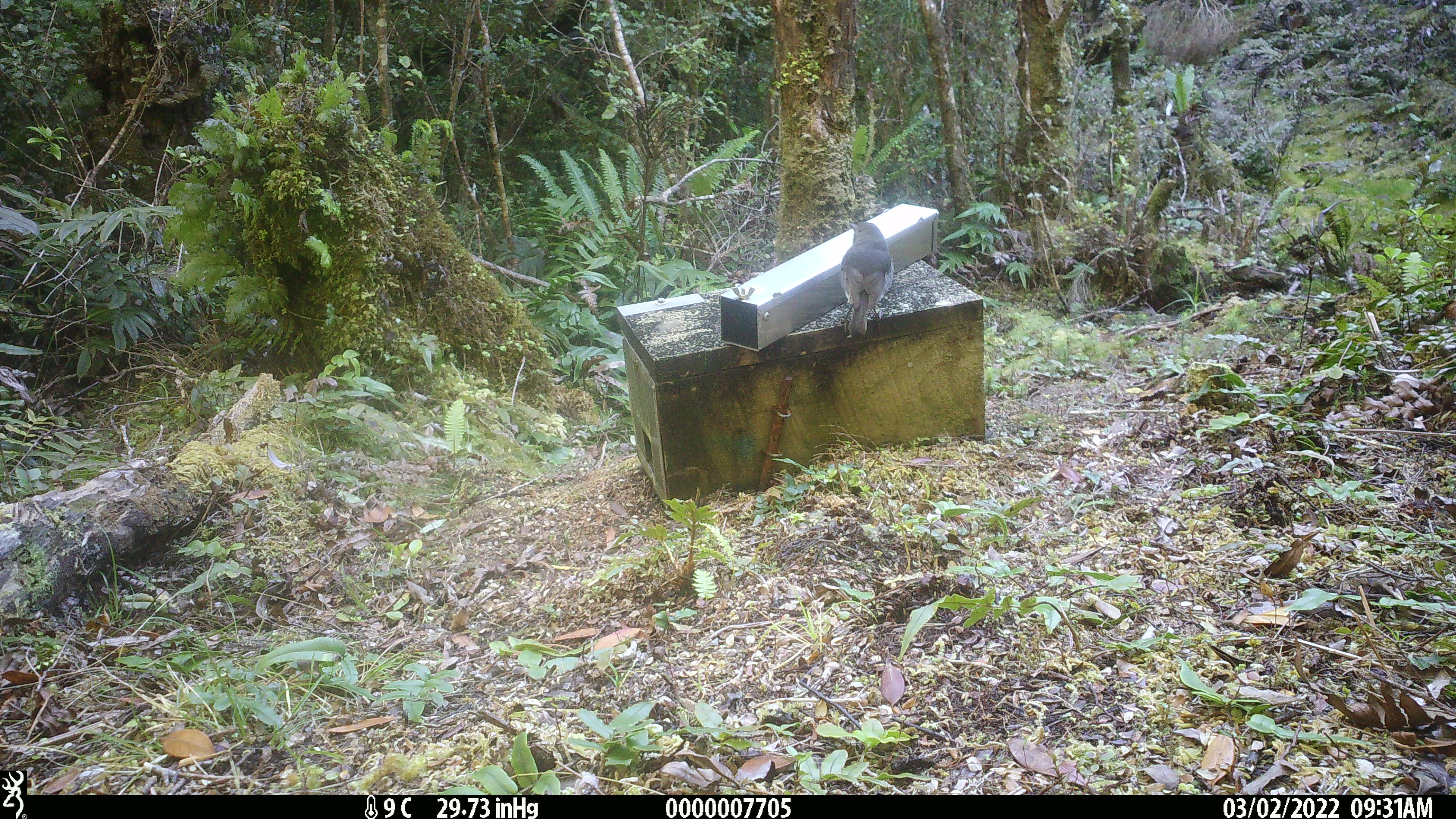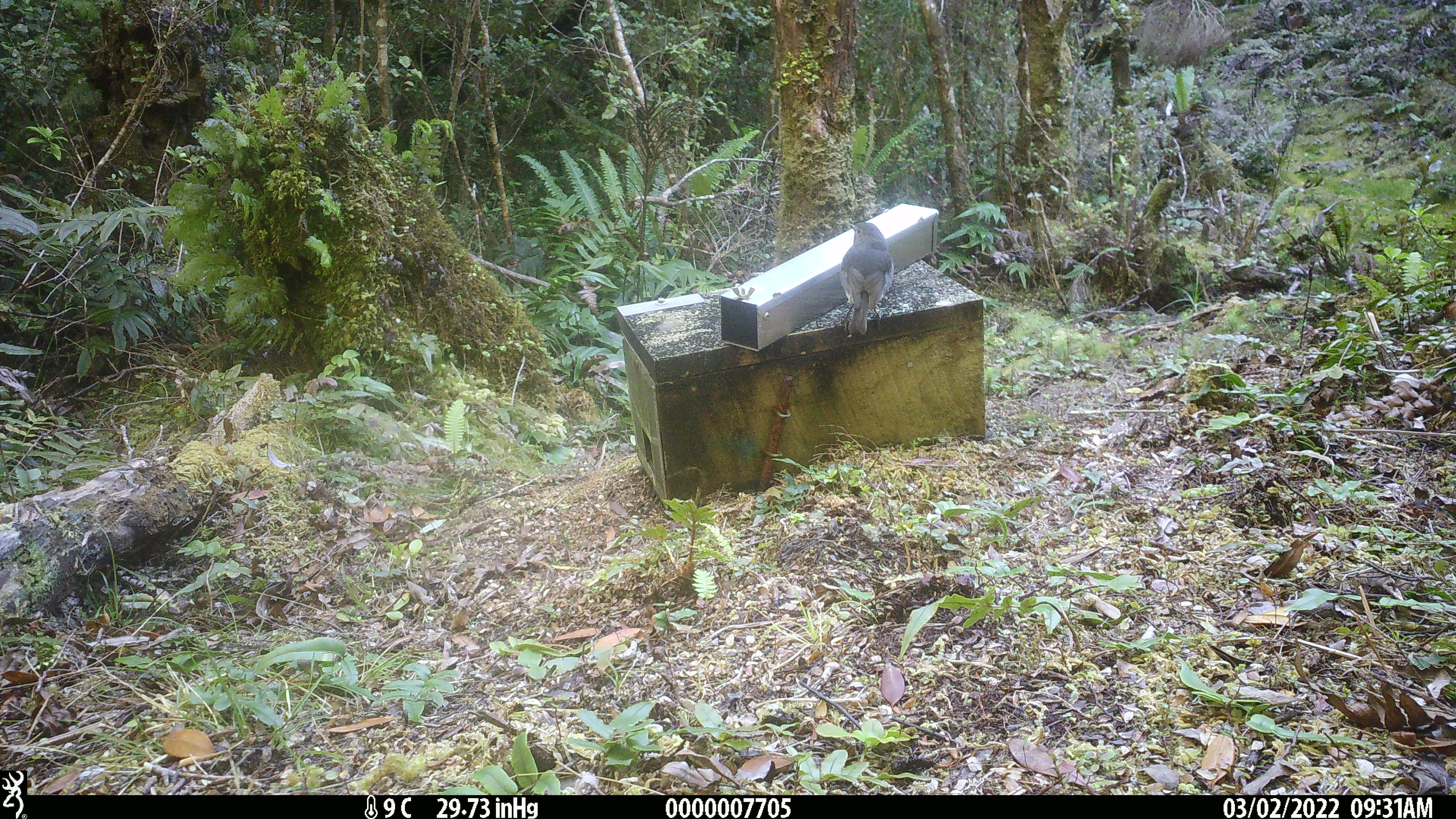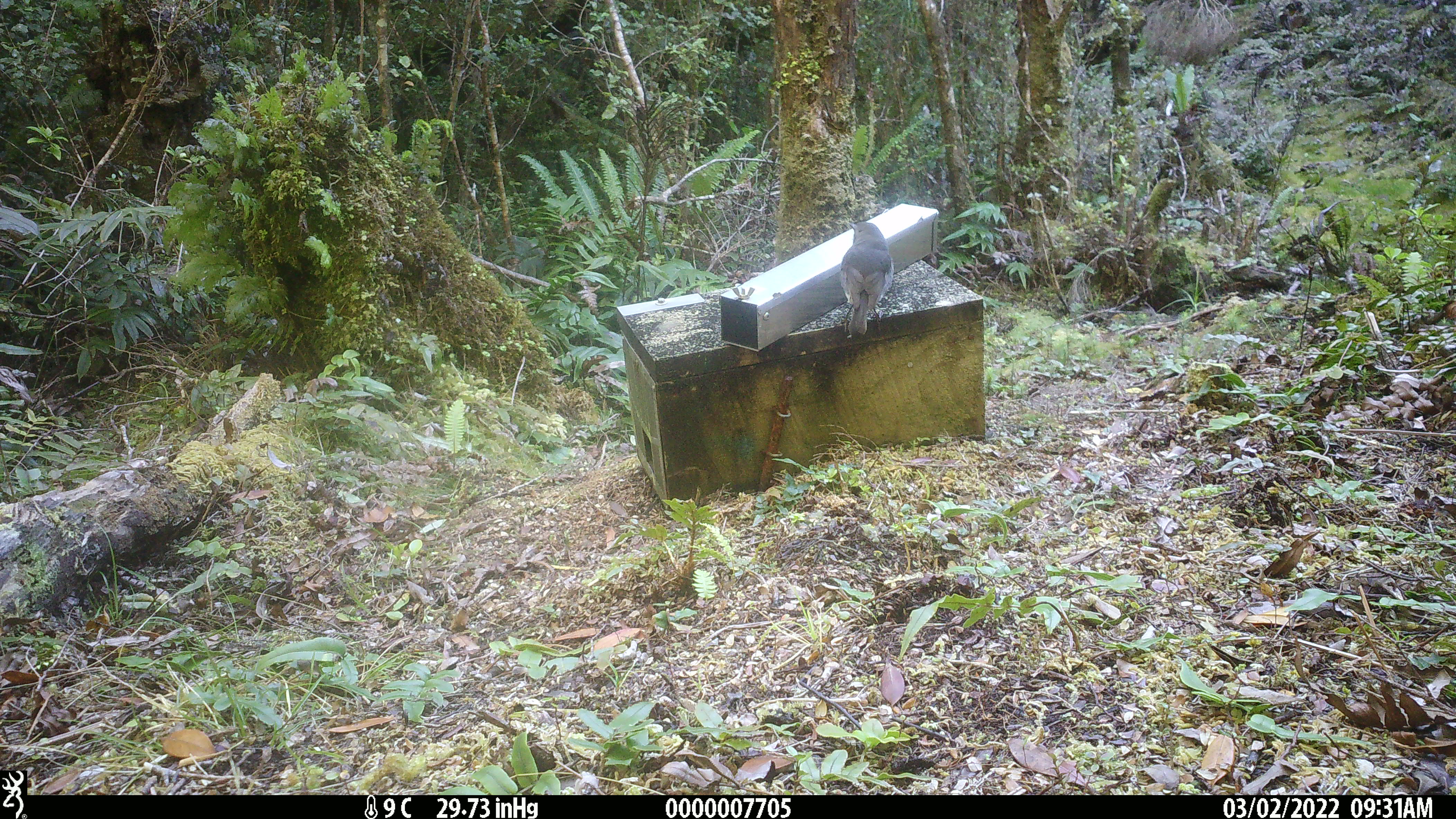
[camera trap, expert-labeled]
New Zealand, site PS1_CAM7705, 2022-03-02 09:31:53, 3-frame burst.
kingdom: Animalia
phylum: Chordata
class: Aves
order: Passeriformes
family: Petroicidae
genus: Petroica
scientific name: Petroica australis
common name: new zealand robin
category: robin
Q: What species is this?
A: Robin (new zealand robin) (Petroica australis).